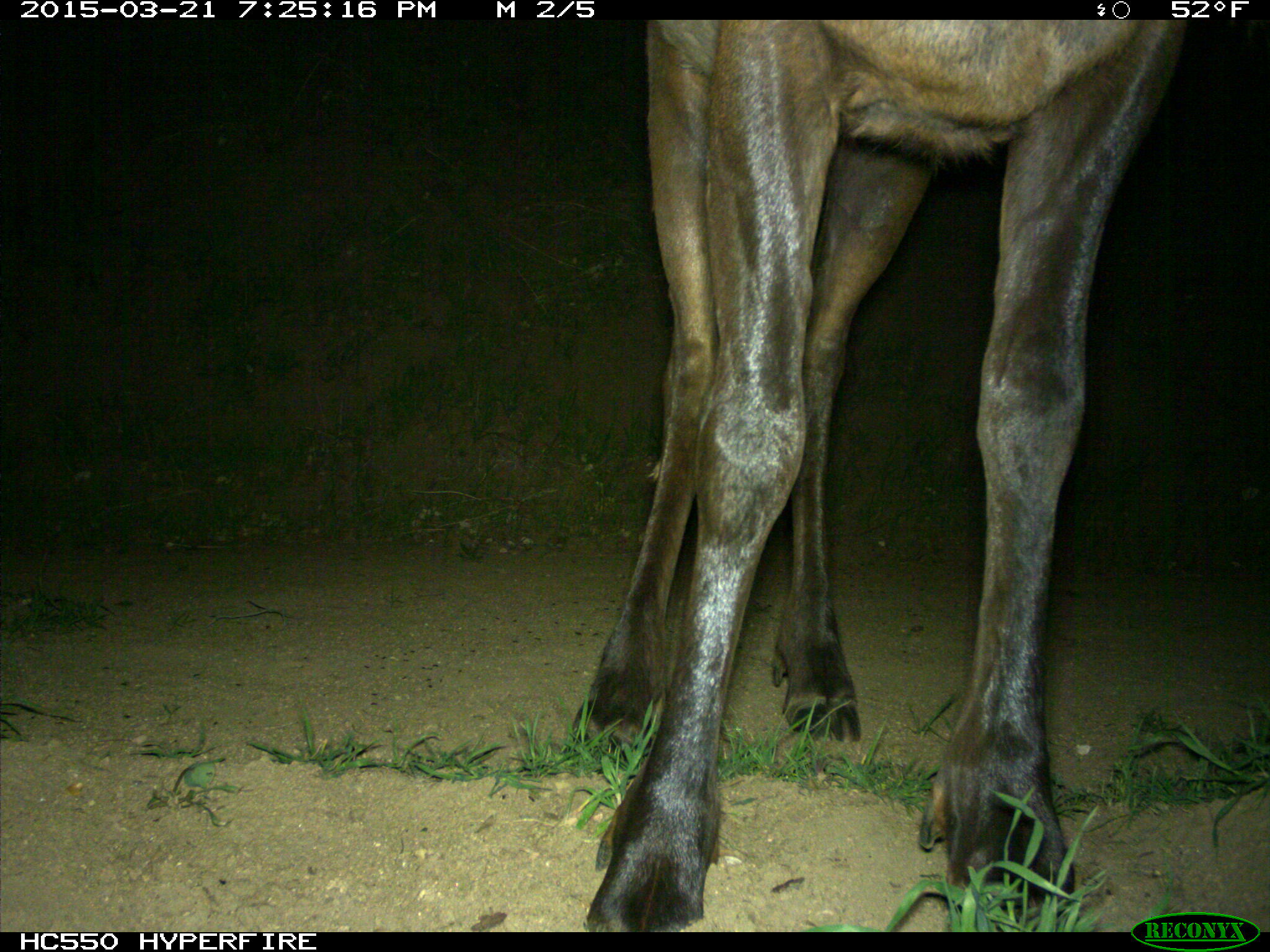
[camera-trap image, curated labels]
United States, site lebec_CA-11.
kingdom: Animalia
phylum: Chordata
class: Mammalia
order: Artiodactyla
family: Cervidae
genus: Cervus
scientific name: Cervus canadensis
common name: elk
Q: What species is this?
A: Cervus canadensis (elk).